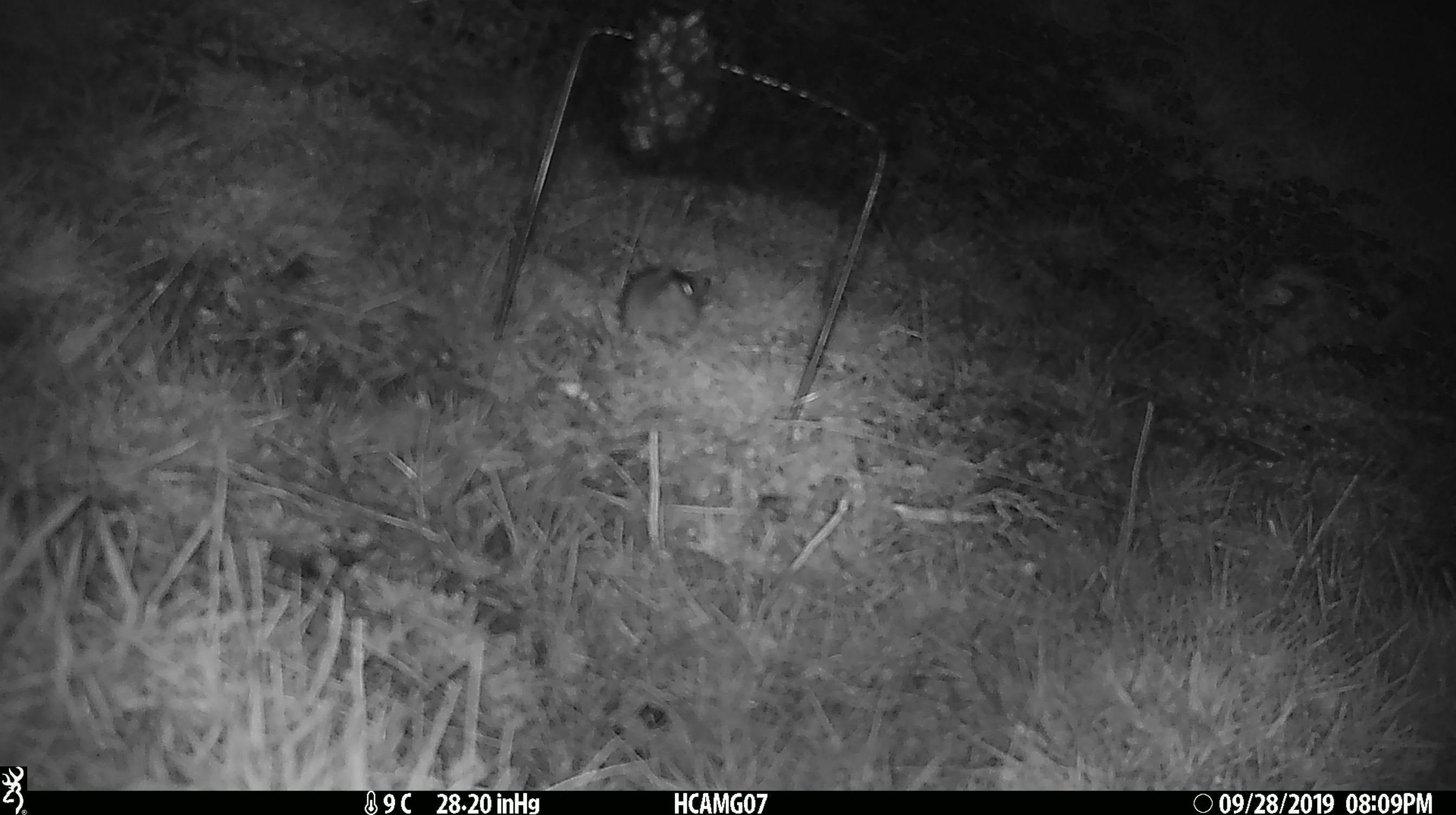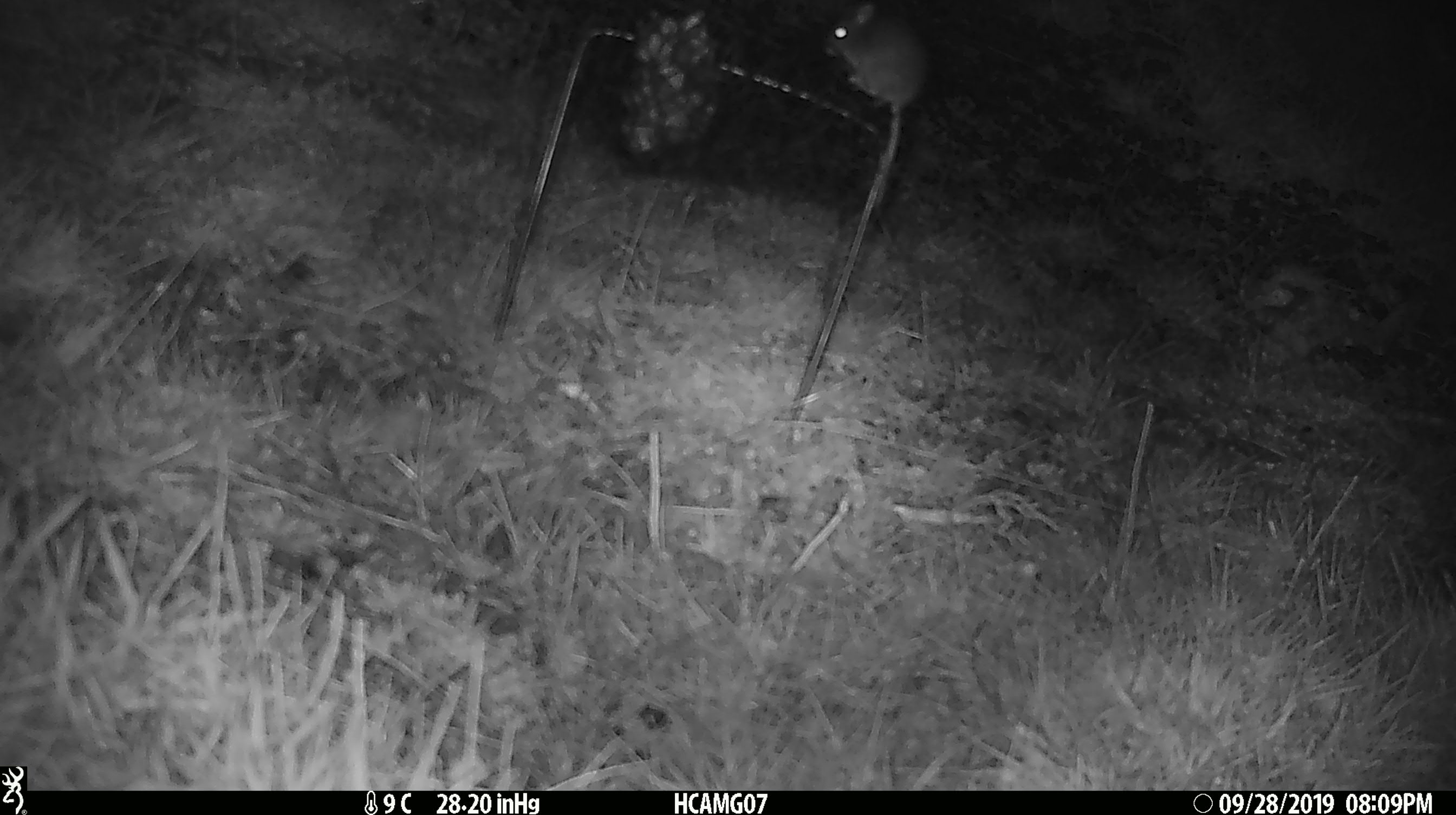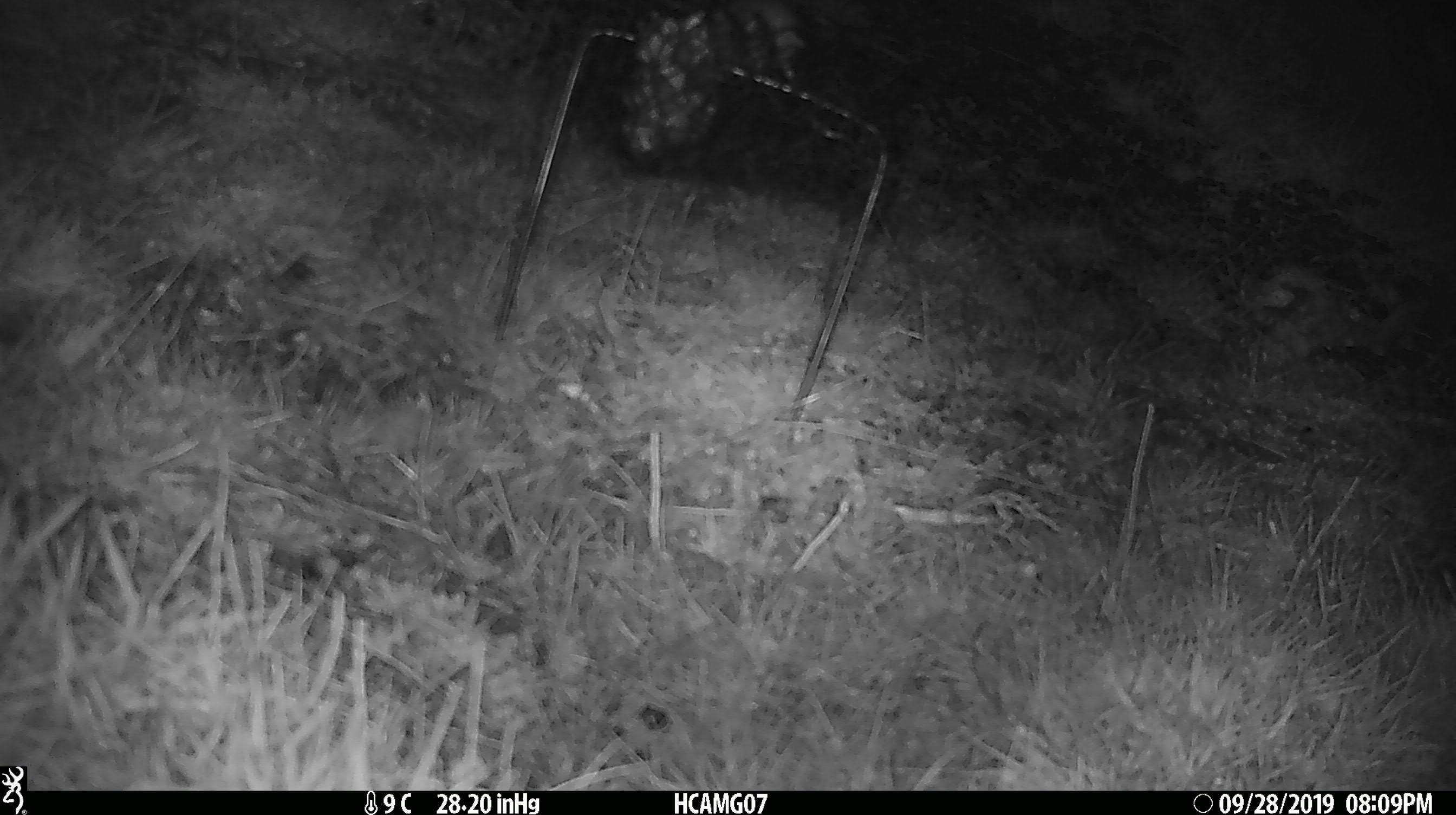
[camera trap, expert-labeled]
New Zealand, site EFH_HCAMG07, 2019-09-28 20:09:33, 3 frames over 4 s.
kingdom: Animalia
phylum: Chordata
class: Mammalia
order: Rodentia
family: Muridae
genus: Mus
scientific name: Mus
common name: mouse